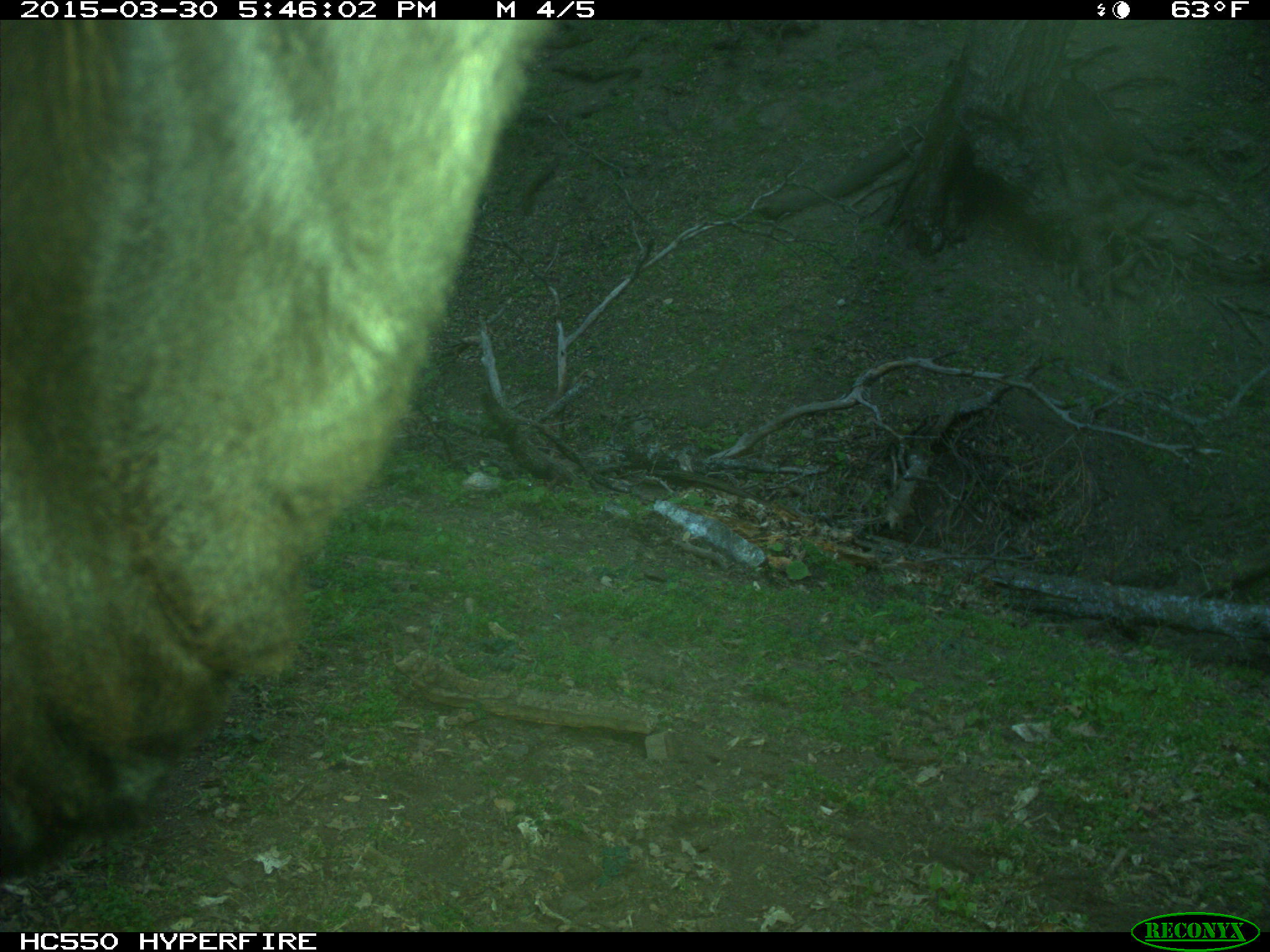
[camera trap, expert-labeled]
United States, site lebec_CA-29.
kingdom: Animalia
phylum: Chordata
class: Mammalia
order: Artiodactyla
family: Bovidae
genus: Bos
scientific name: Bos taurus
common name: domestic cow